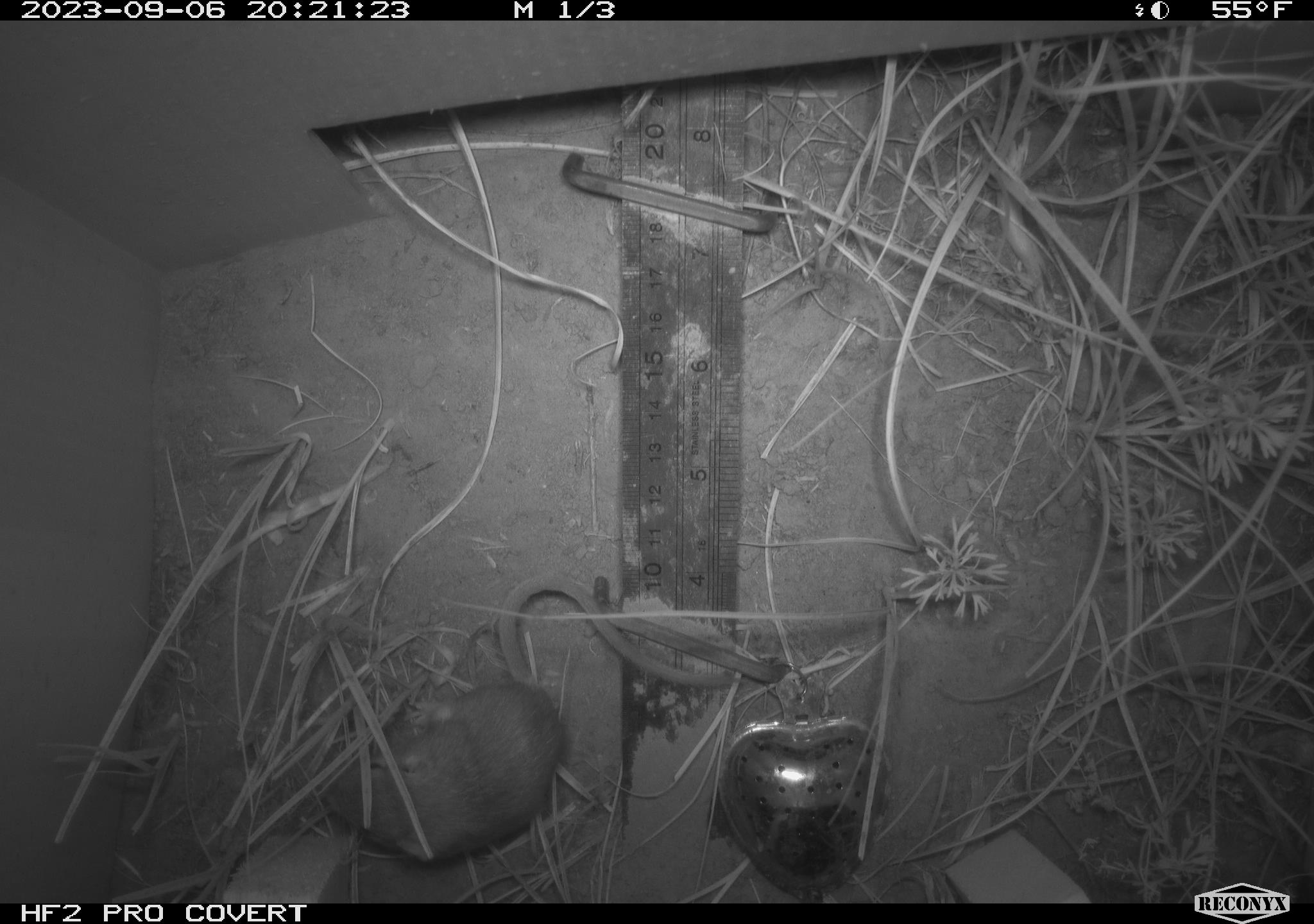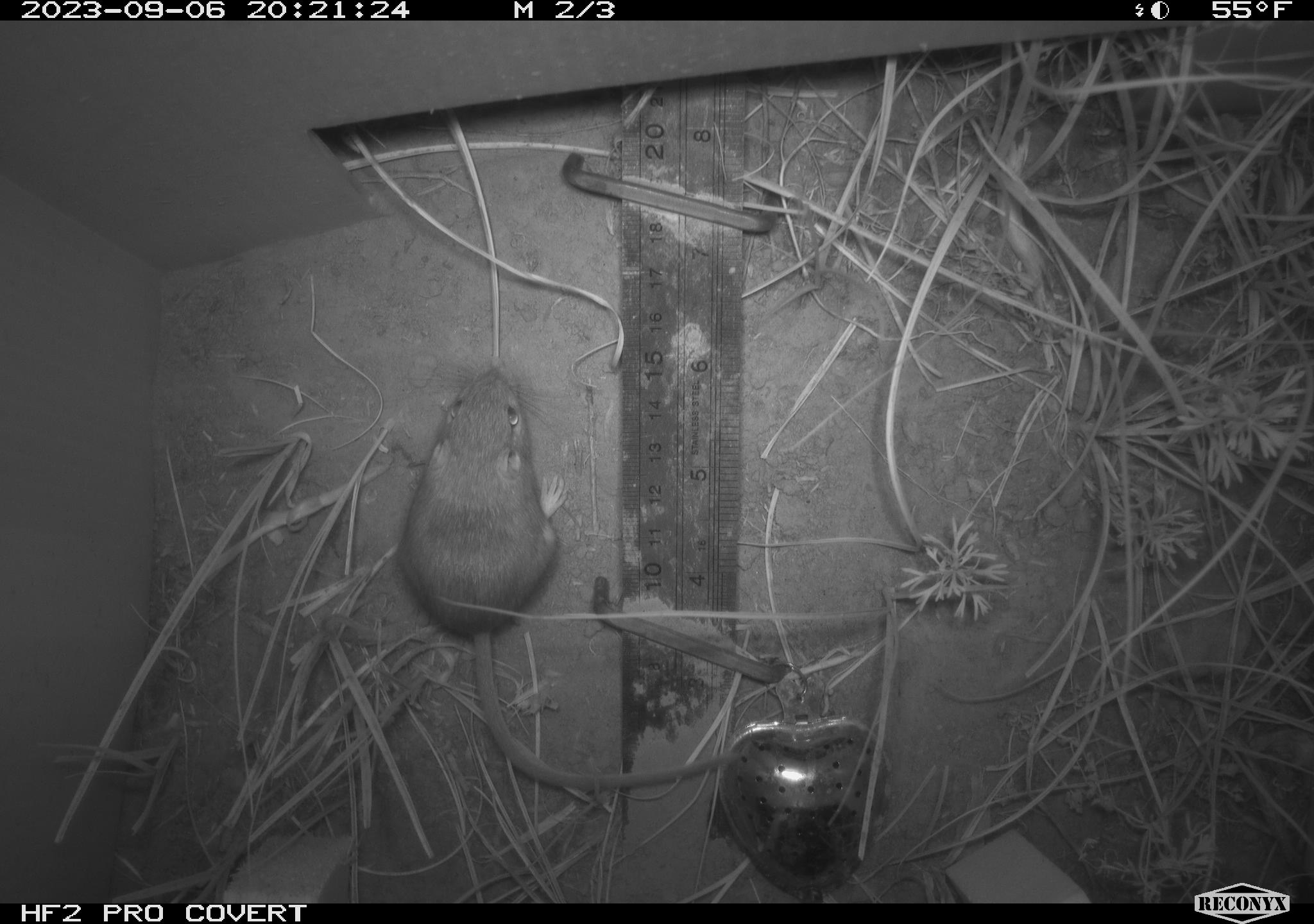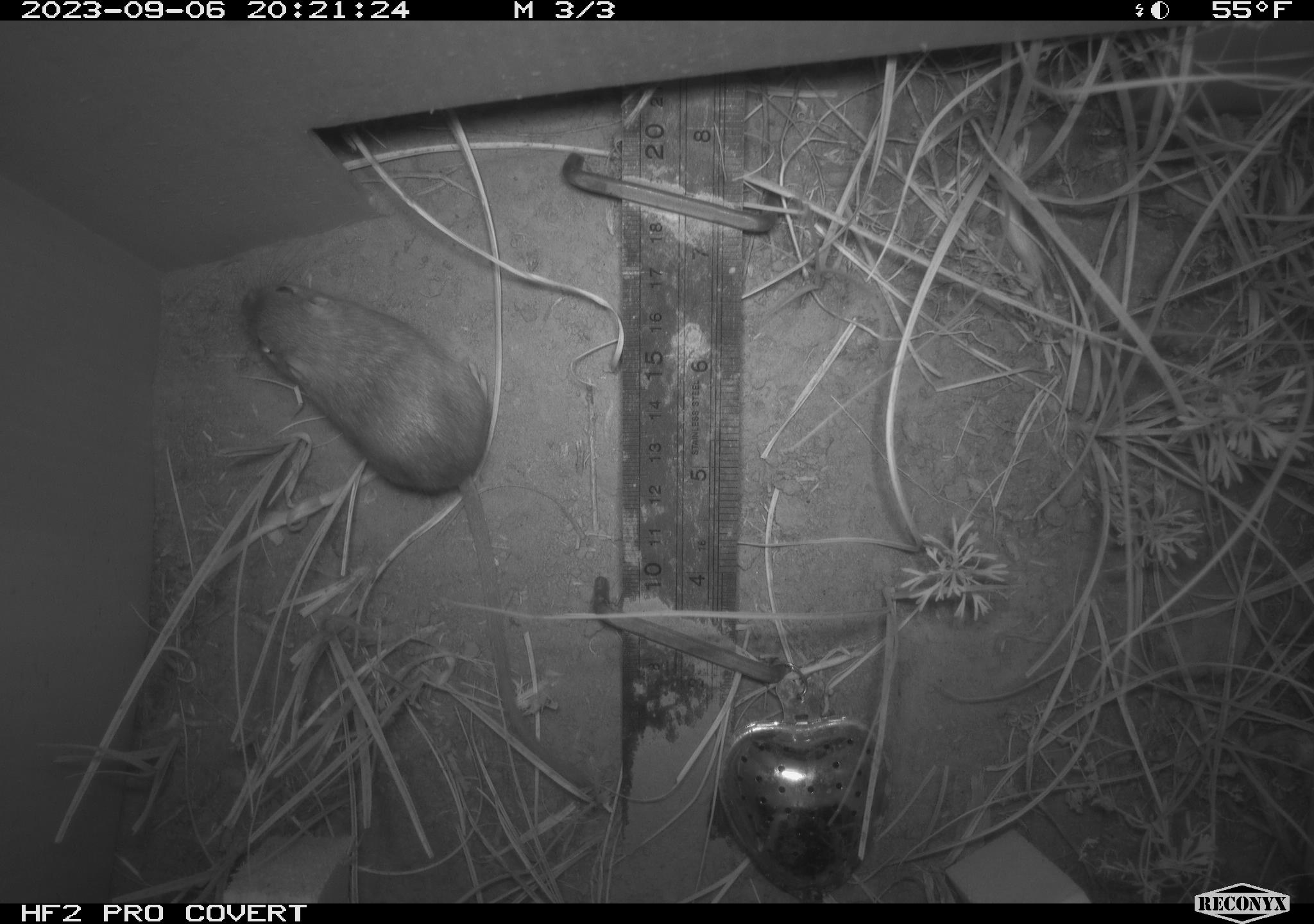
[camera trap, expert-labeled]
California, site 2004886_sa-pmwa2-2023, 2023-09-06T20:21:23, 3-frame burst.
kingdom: Animalia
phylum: Chordata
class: Mammalia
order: Rodentia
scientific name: Rodentia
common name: mouse species